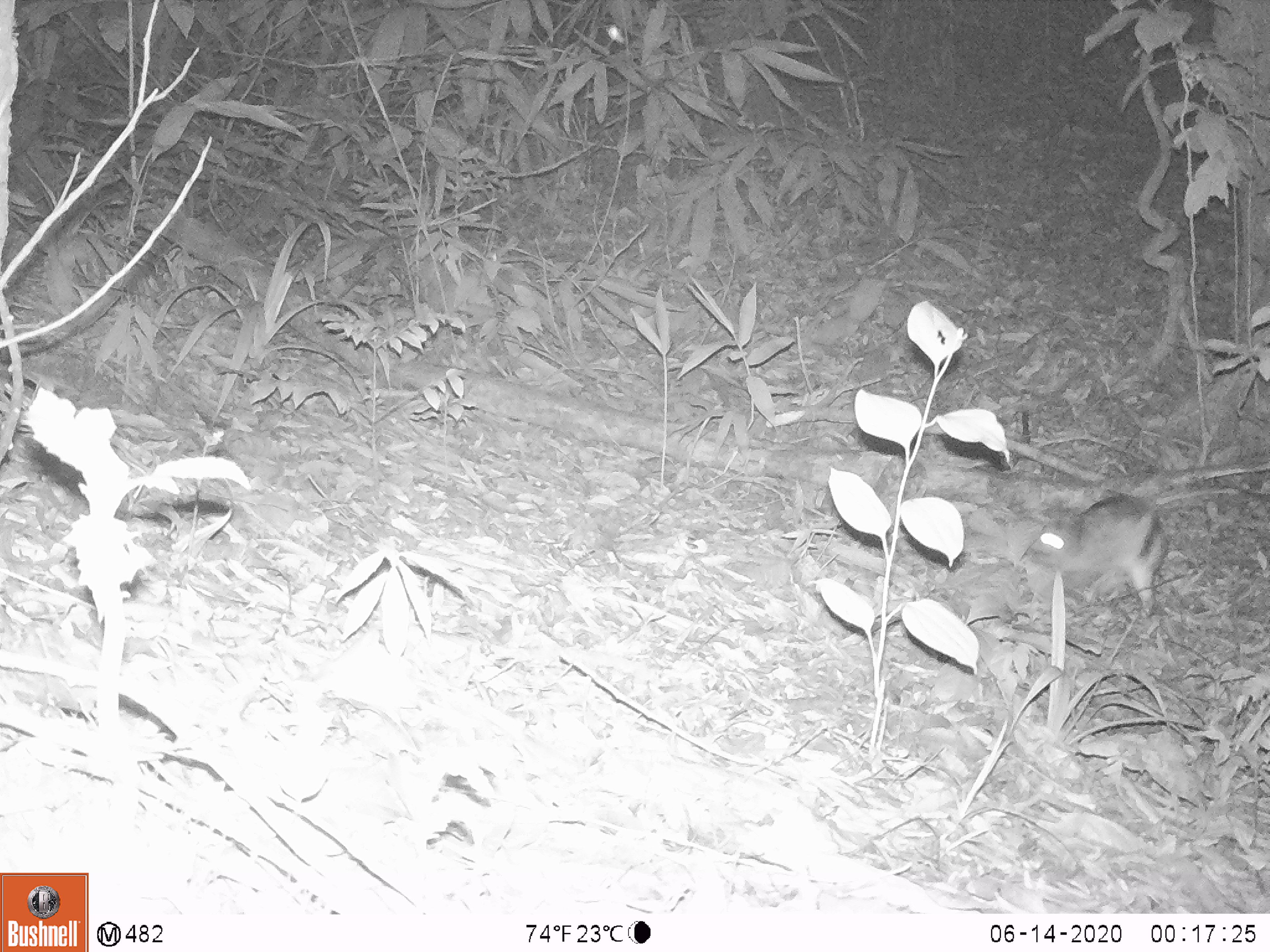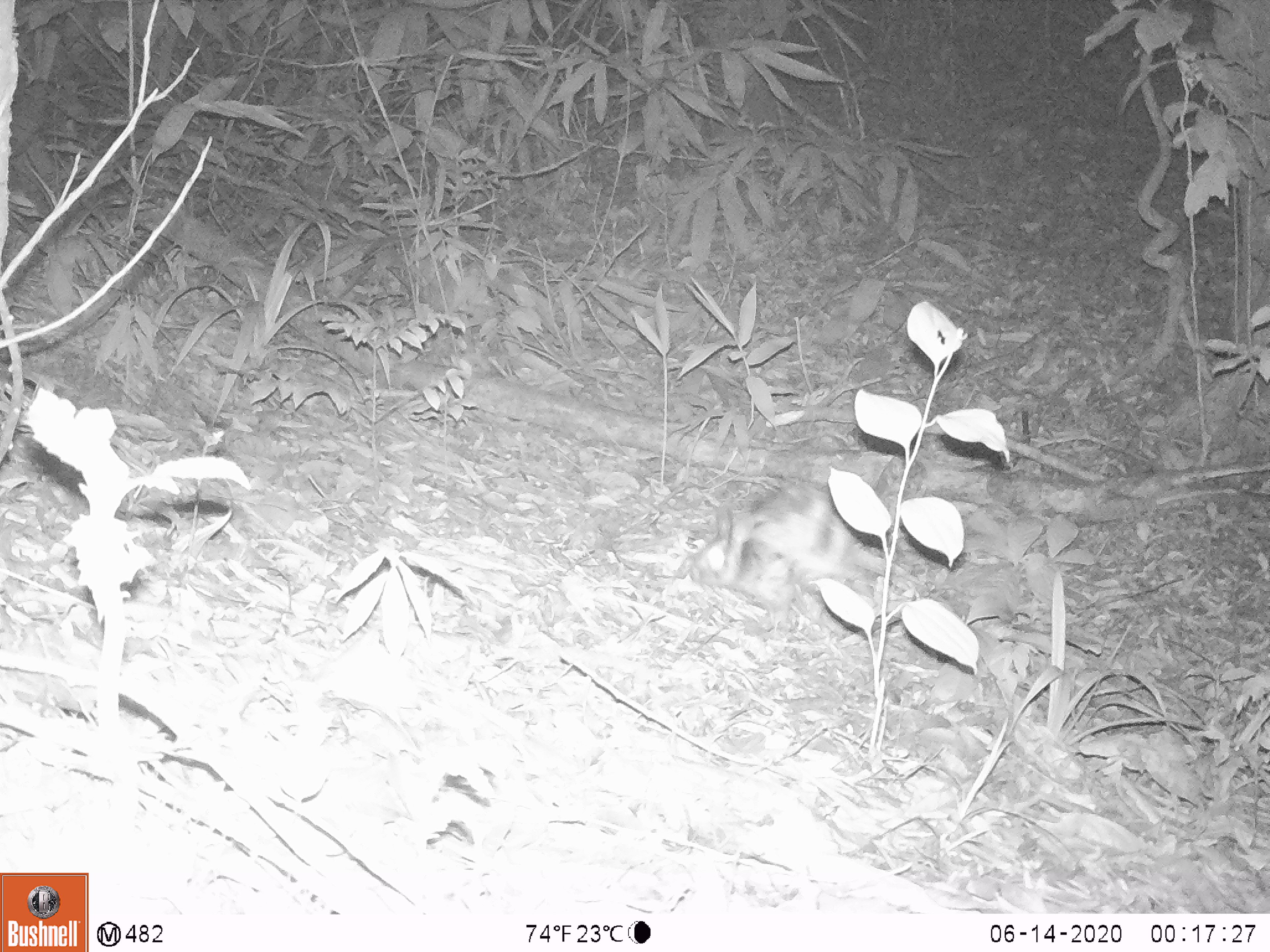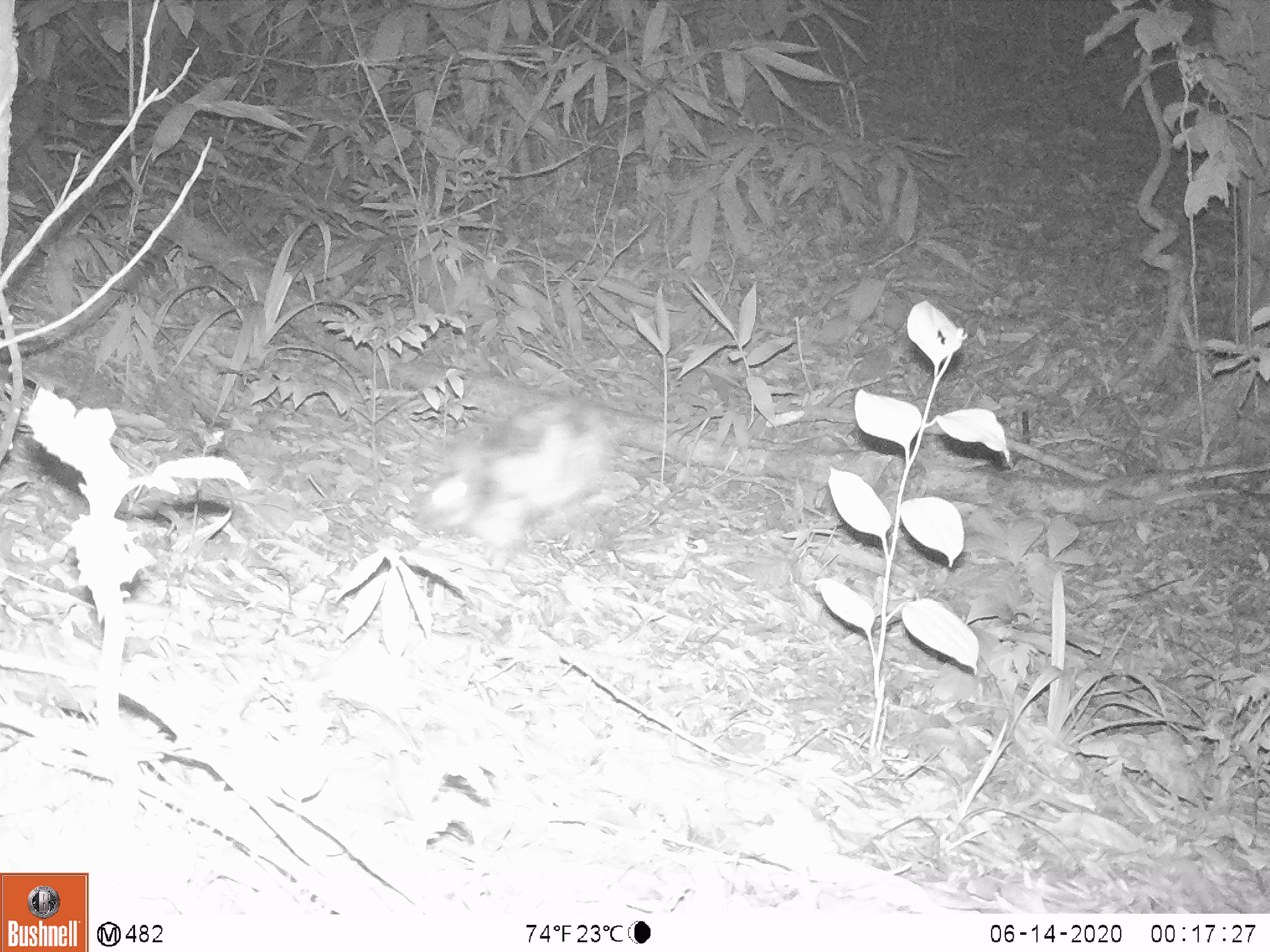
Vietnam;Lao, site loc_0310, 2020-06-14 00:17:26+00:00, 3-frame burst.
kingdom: Animalia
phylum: Chordata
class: Mammalia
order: Lagomorpha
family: Leporidae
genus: Nesolagus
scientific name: Nesolagus timminsi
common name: annamite striped rabbit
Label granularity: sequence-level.